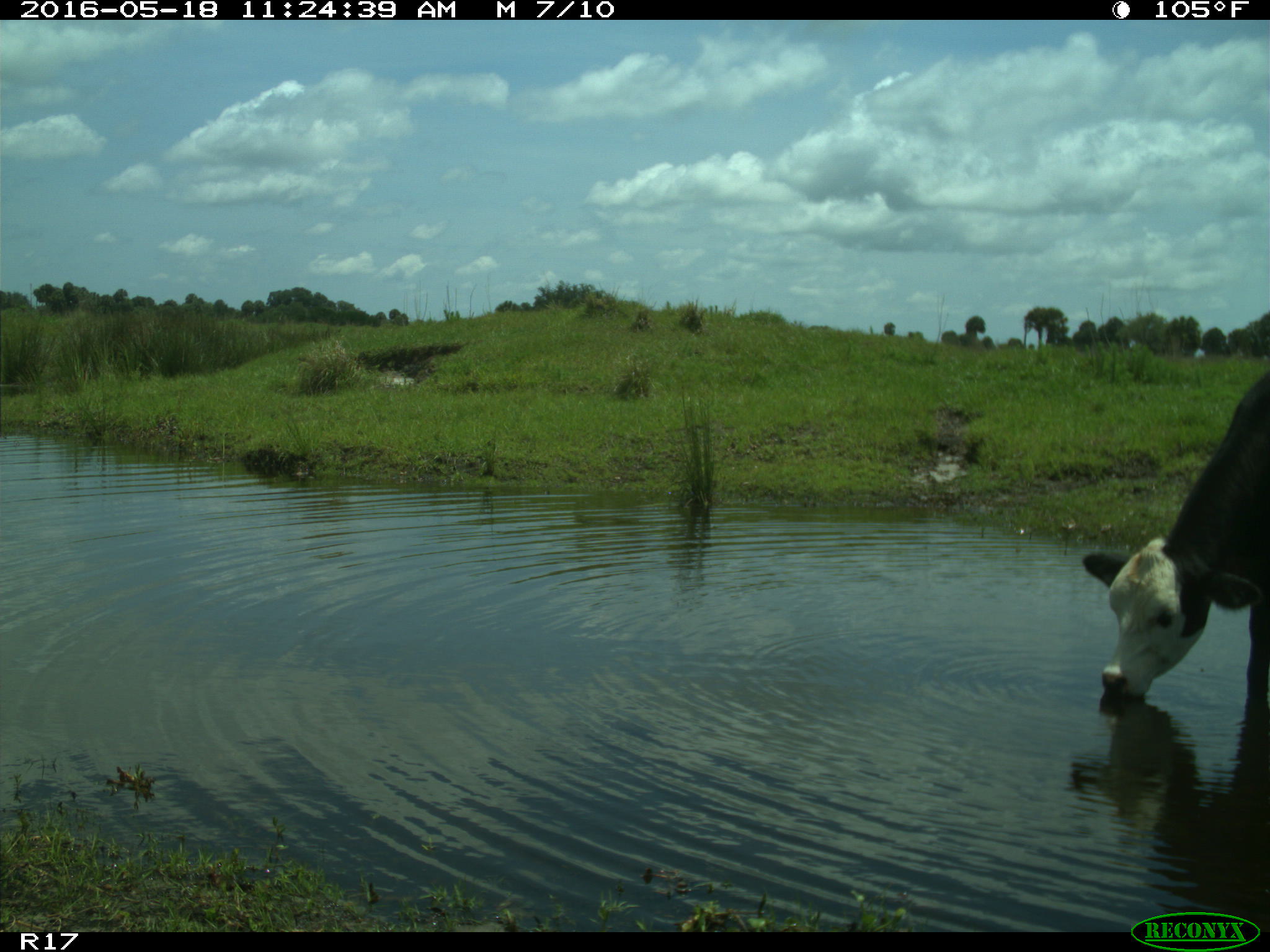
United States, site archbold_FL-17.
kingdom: Animalia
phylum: Chordata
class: Mammalia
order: Artiodactyla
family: Bovidae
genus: Bos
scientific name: Bos taurus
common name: domestic cow